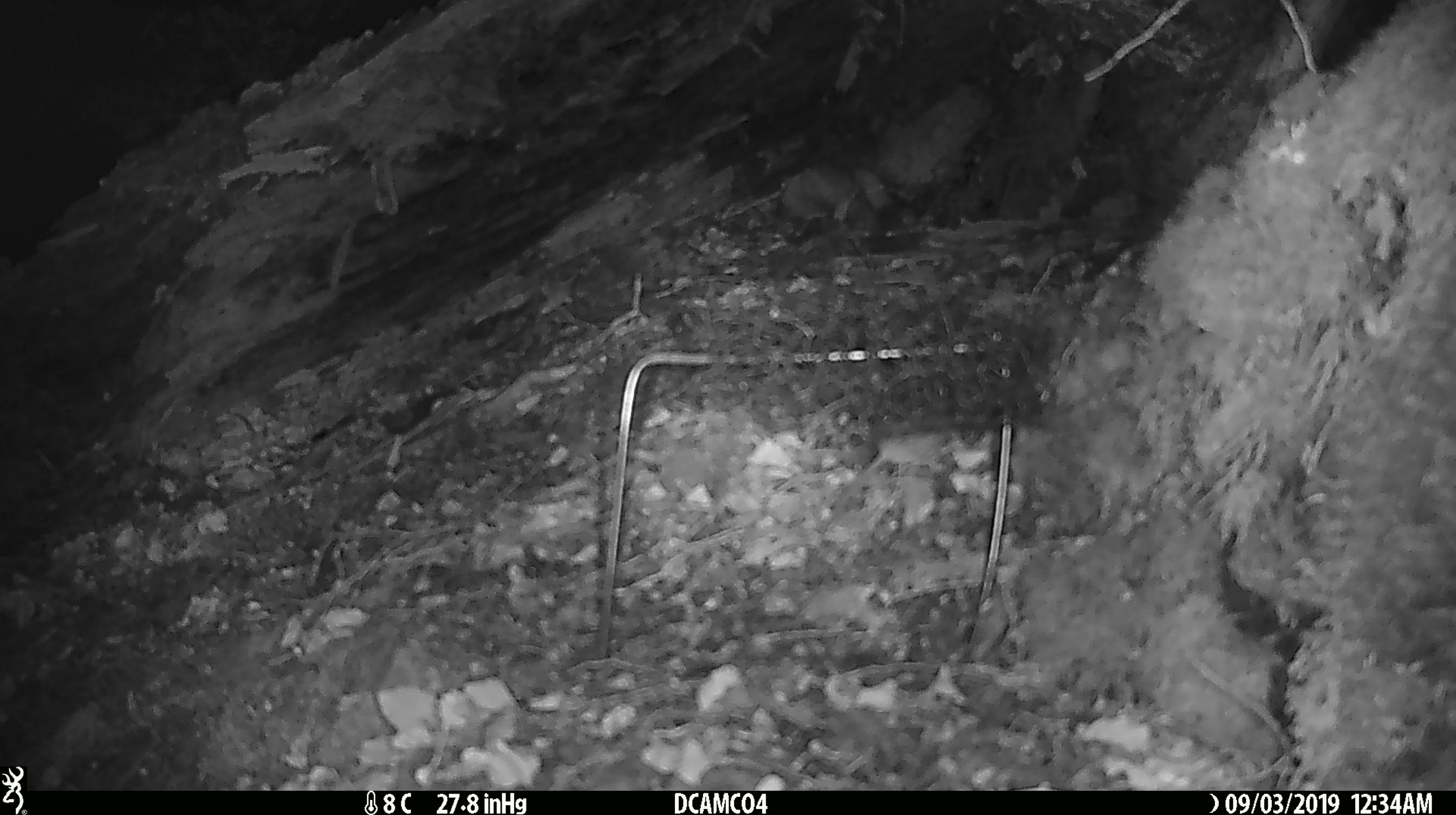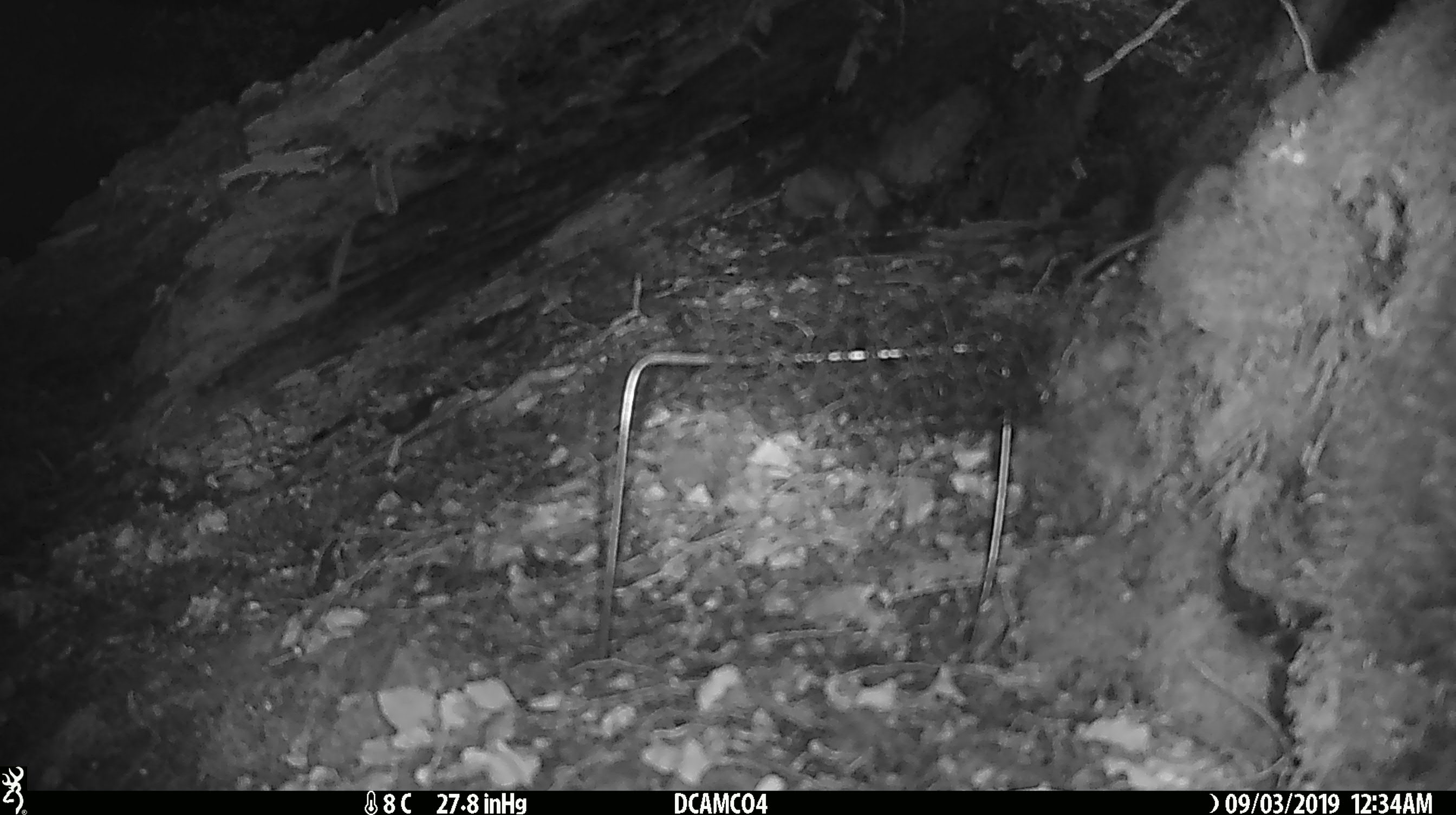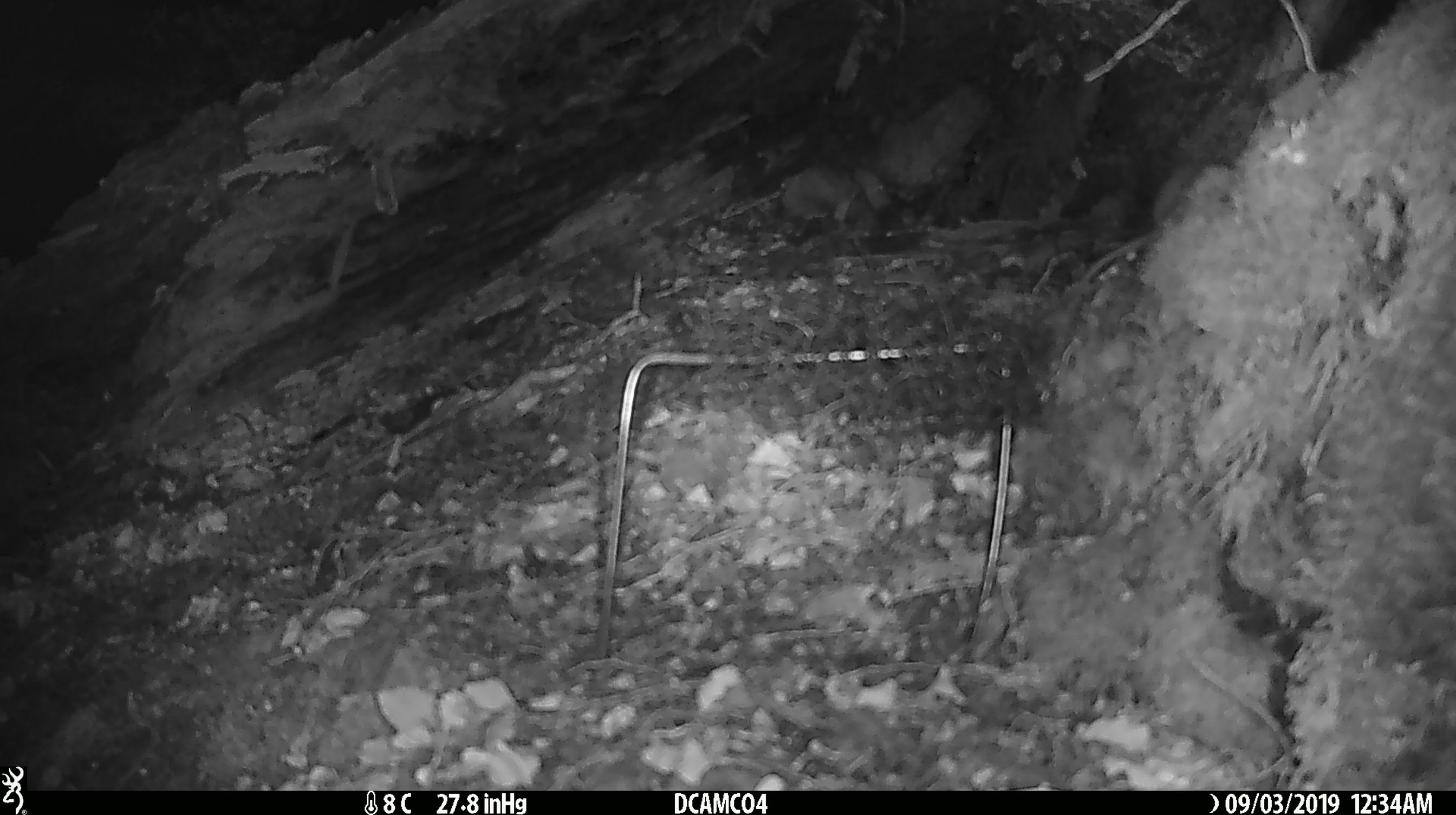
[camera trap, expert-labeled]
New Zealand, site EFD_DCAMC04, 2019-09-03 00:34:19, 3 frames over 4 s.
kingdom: Animalia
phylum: Chordata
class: Mammalia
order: Rodentia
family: Muridae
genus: Mus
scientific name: Mus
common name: mouse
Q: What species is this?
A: Mouse (Mus).